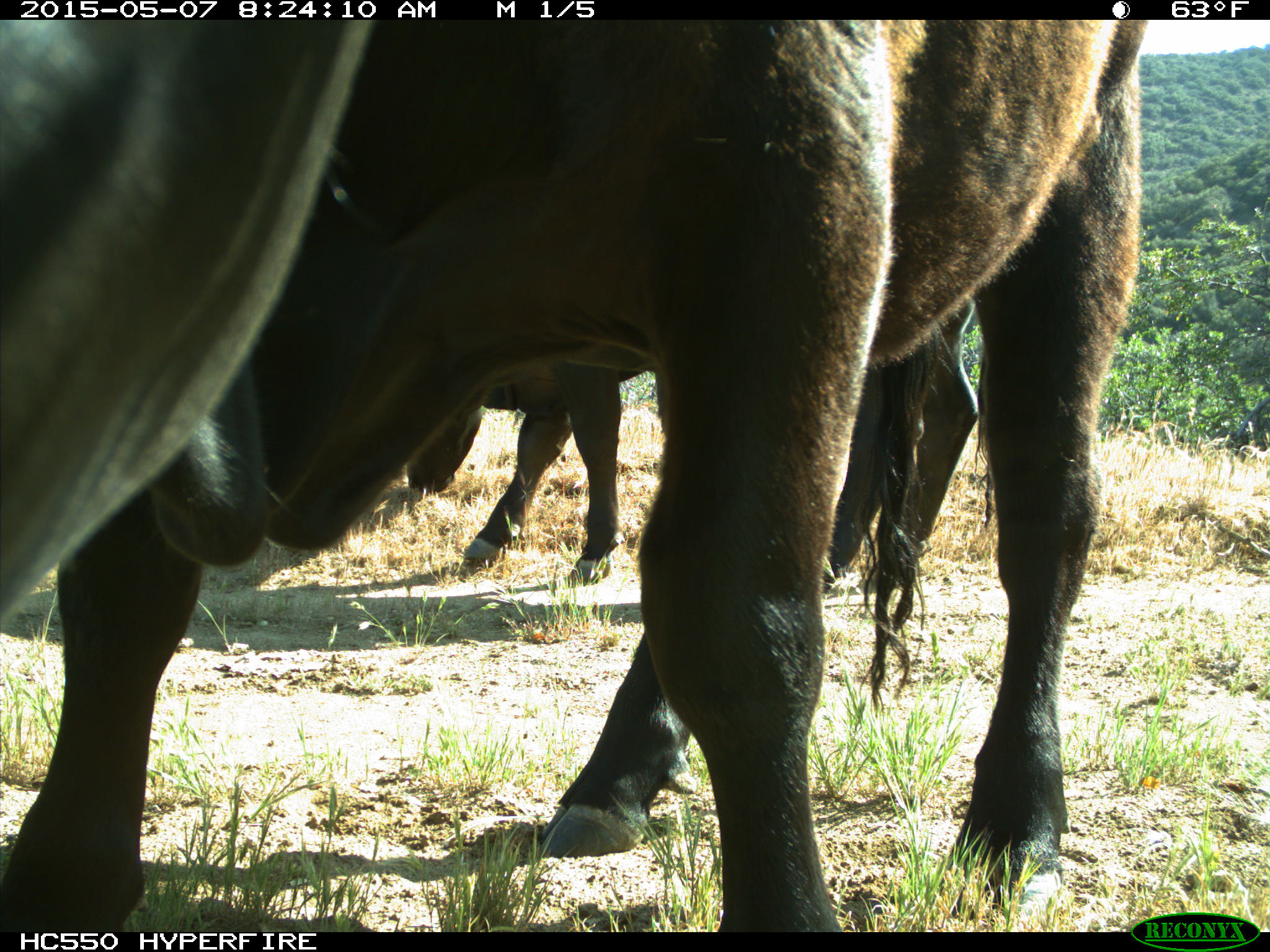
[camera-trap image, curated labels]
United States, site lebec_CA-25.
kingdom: Animalia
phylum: Chordata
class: Mammalia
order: Artiodactyla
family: Bovidae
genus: Bos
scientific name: Bos taurus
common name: domestic cow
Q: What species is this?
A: Bos taurus (domestic cow).